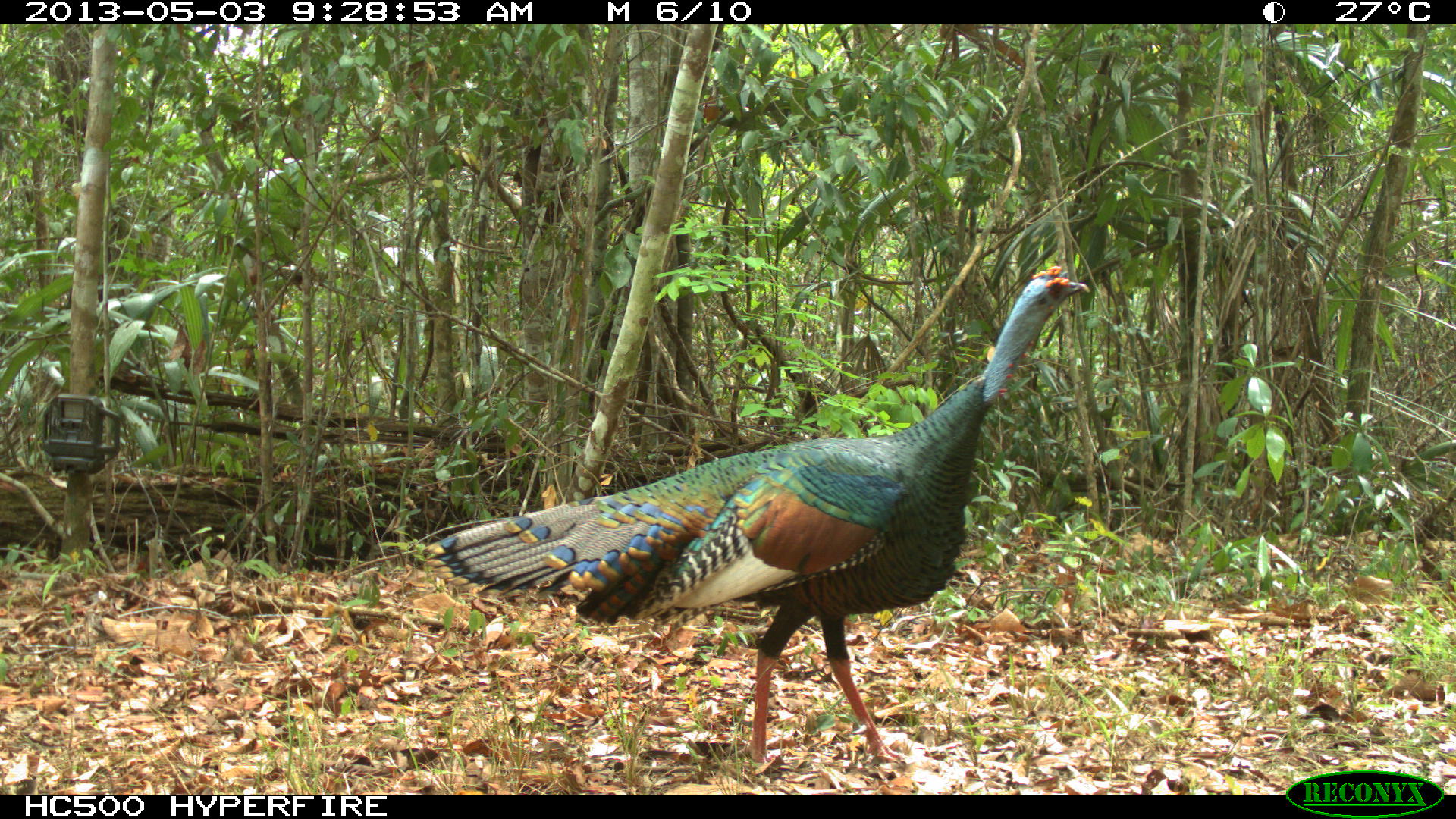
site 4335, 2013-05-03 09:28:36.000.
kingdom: Animalia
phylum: Chordata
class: Aves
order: Galliformes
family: Phasianidae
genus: Meleagris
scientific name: Meleagris ocellata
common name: ocellated turkey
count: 1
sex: male